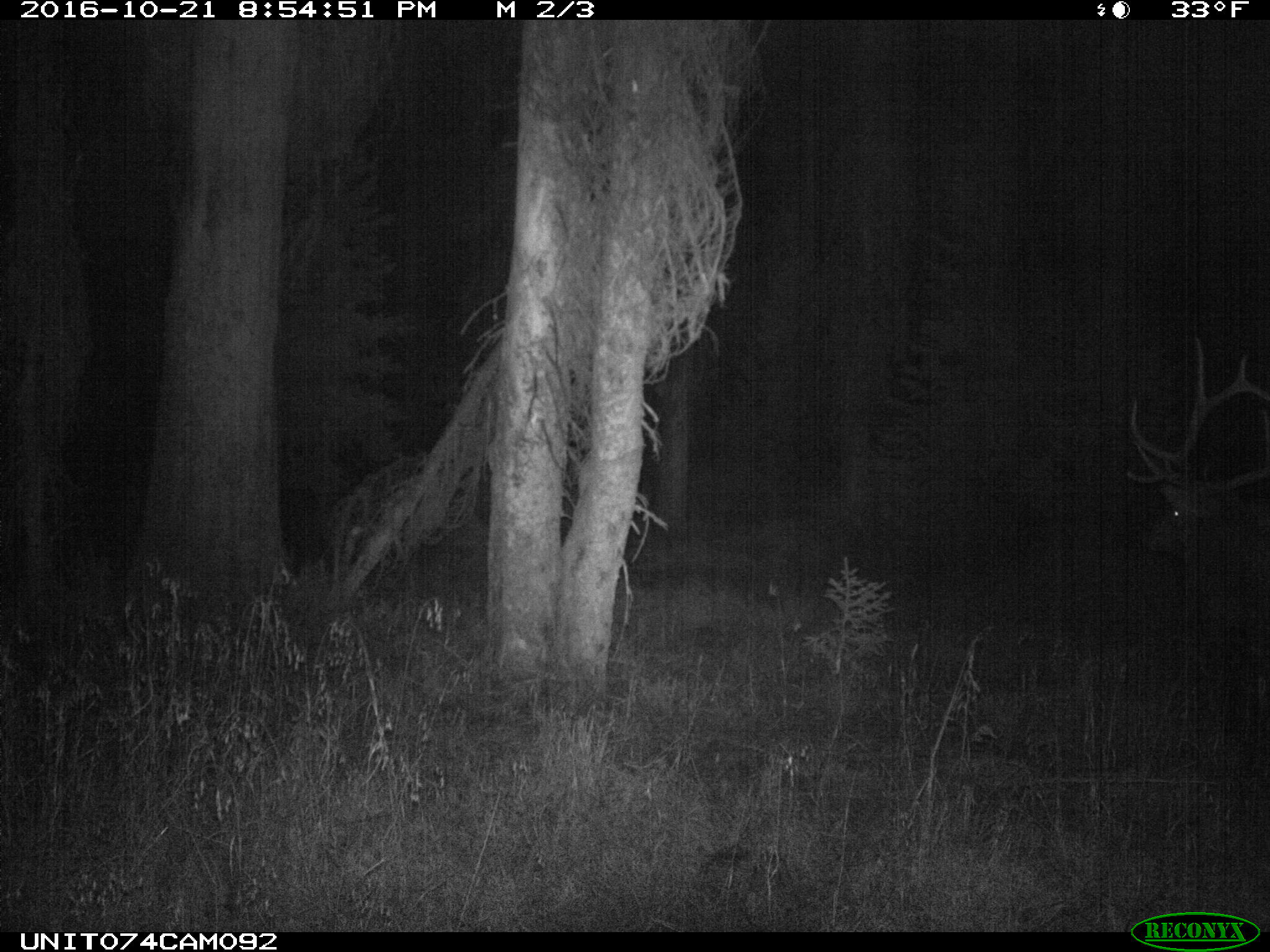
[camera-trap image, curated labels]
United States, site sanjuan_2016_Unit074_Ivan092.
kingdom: Animalia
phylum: Chordata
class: Mammalia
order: Artiodactyla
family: Cervidae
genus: Cervus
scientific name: Cervus elaphus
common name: red deer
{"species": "Cervus elaphus (red deer)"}